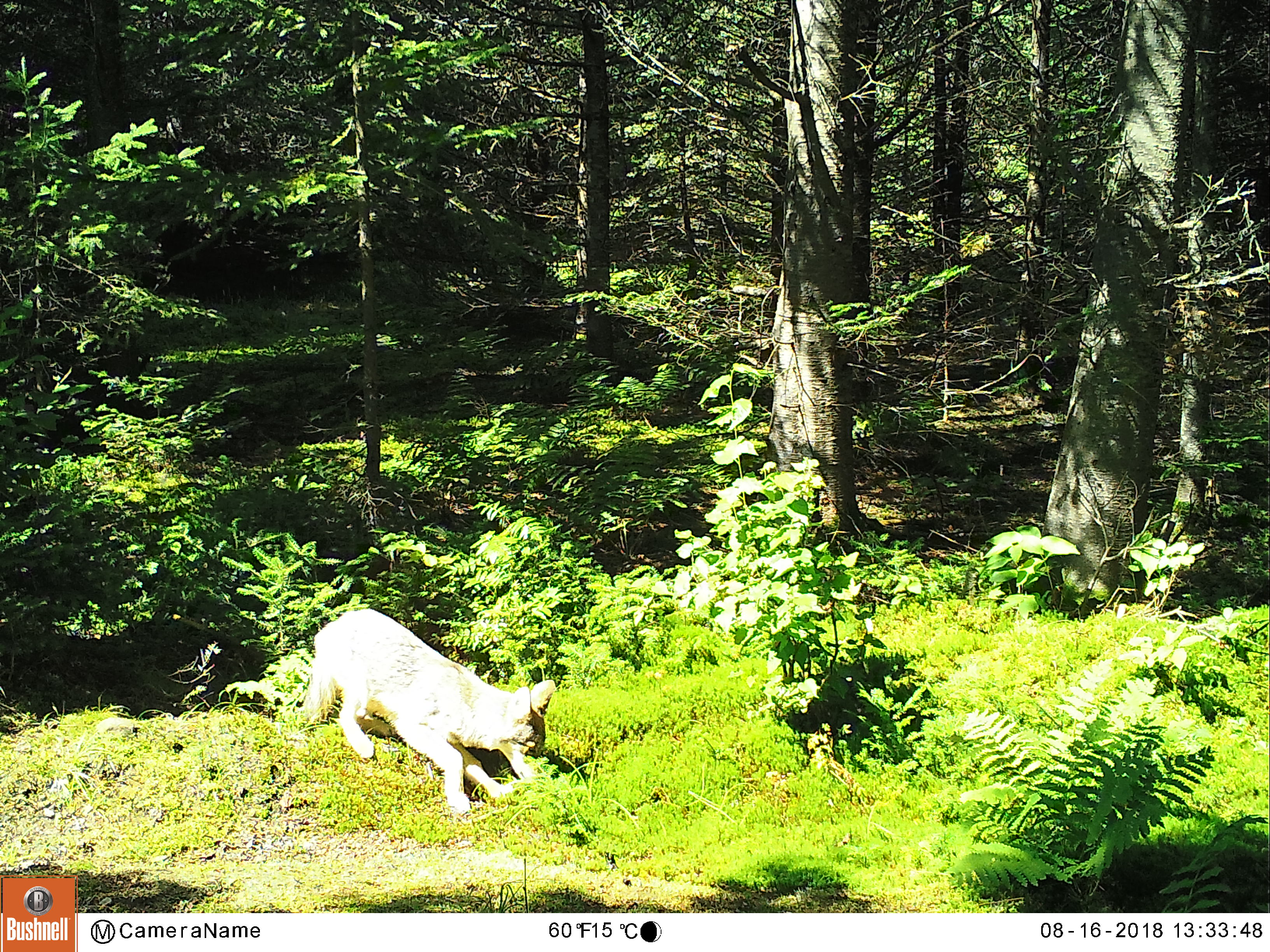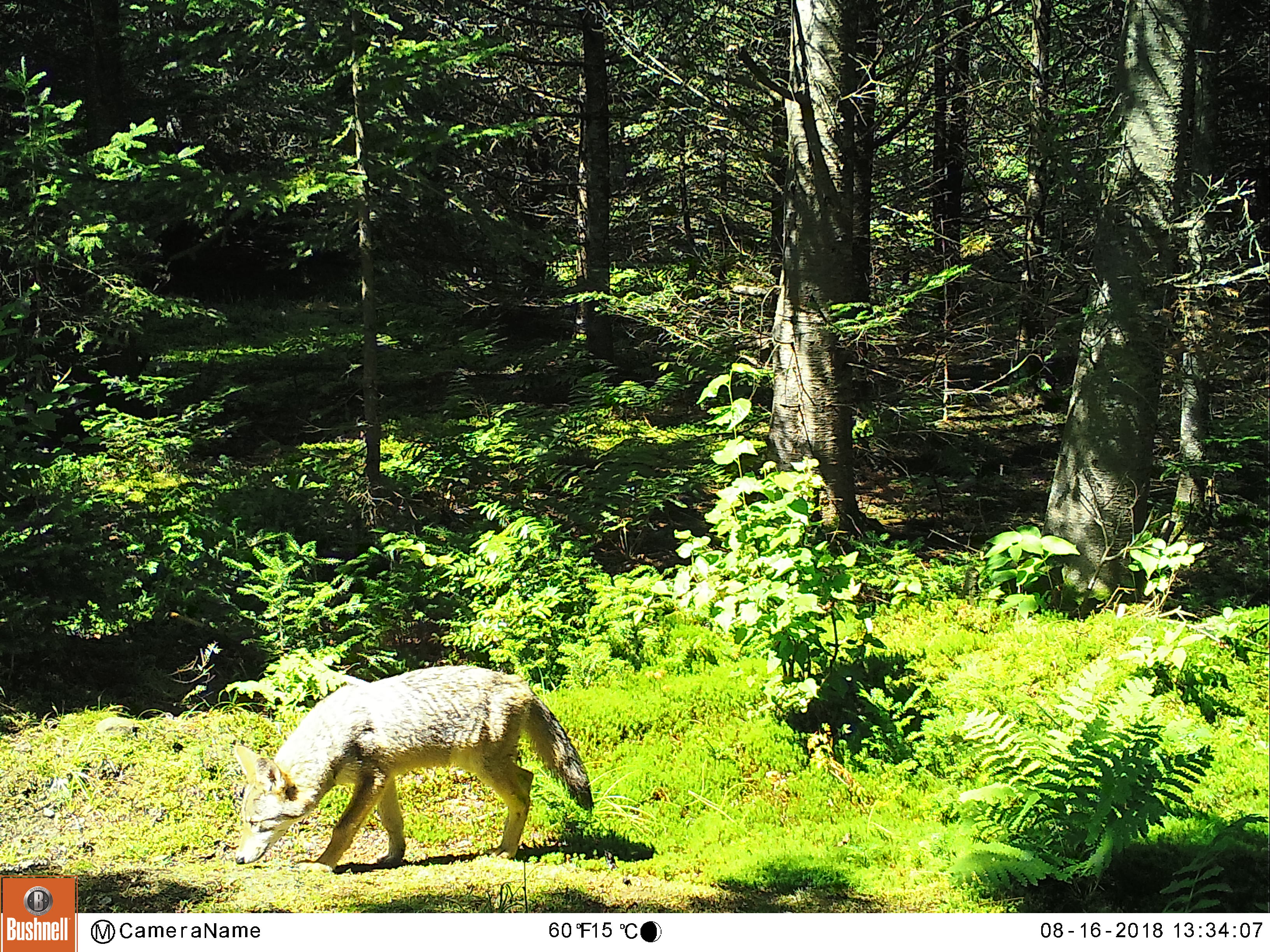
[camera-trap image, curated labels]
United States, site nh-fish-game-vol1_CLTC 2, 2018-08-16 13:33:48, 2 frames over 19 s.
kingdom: Animalia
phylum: Chordata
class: Mammalia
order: Carnivora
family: Canidae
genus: Canis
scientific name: Canis latrans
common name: coyote